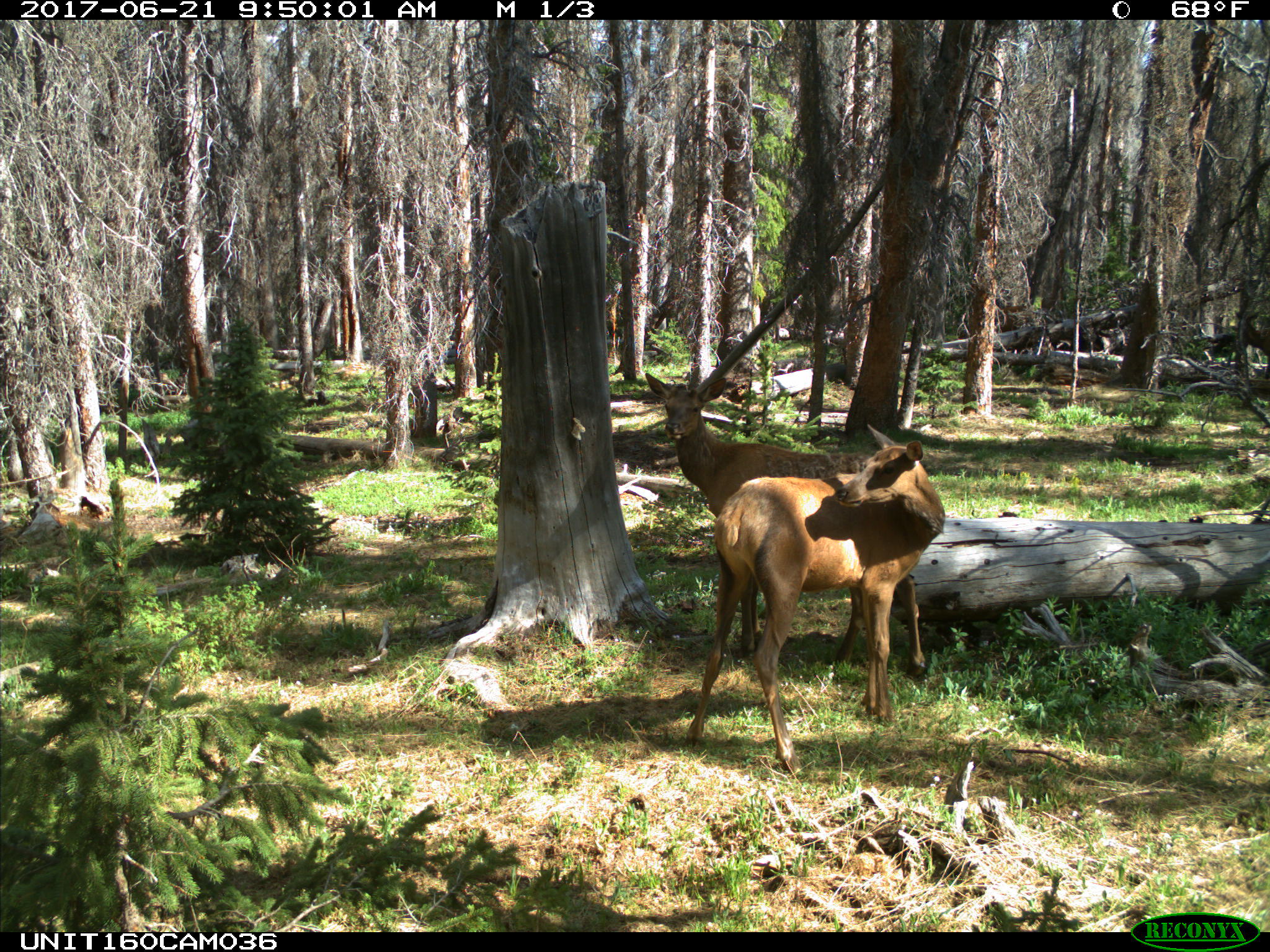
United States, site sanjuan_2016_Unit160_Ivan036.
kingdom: Animalia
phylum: Chordata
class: Mammalia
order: Artiodactyla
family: Cervidae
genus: Cervus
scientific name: Cervus elaphus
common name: red deer